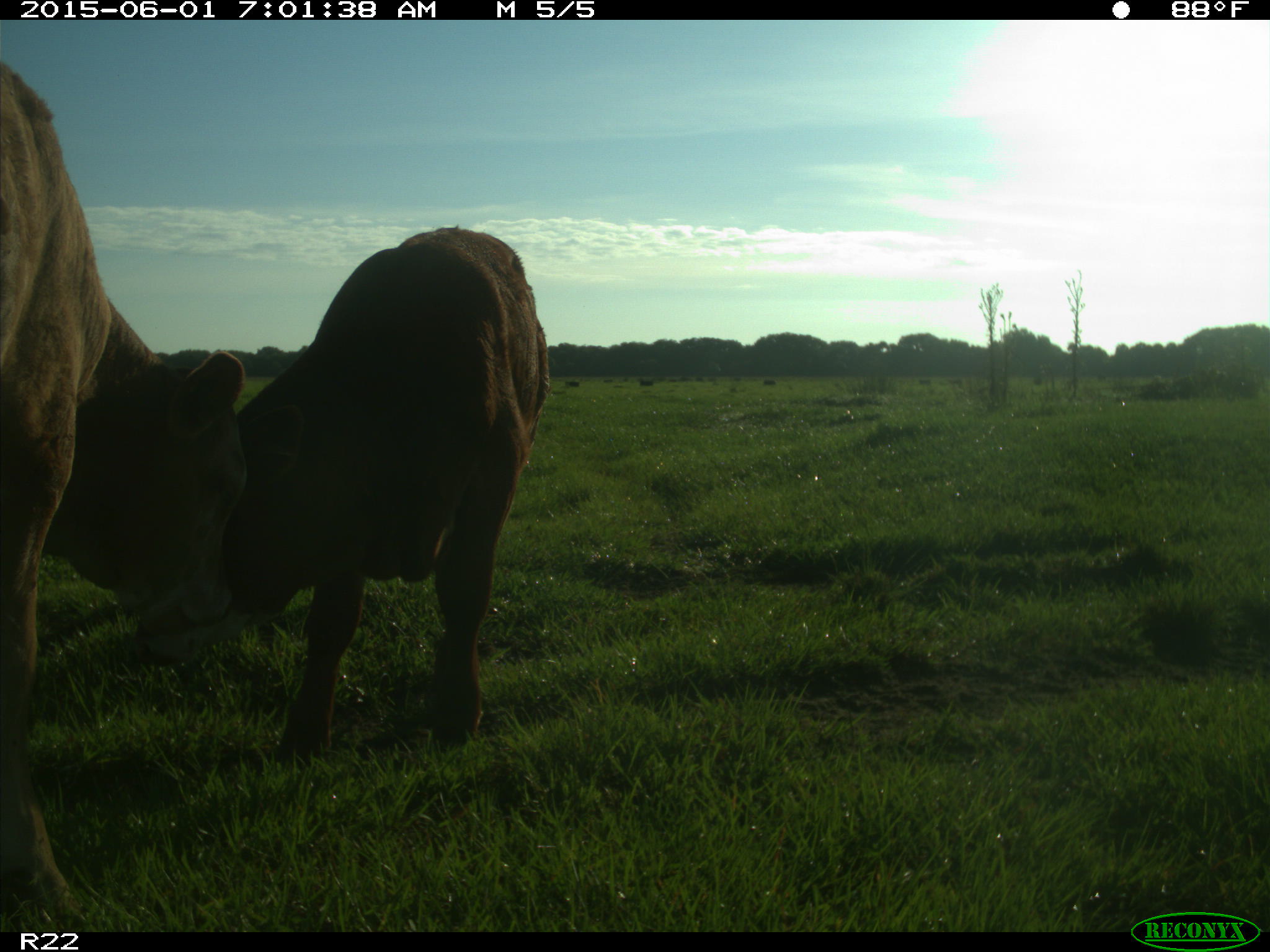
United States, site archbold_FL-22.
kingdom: Animalia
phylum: Chordata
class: Mammalia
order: Artiodactyla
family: Bovidae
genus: Bos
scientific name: Bos taurus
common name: domestic cow